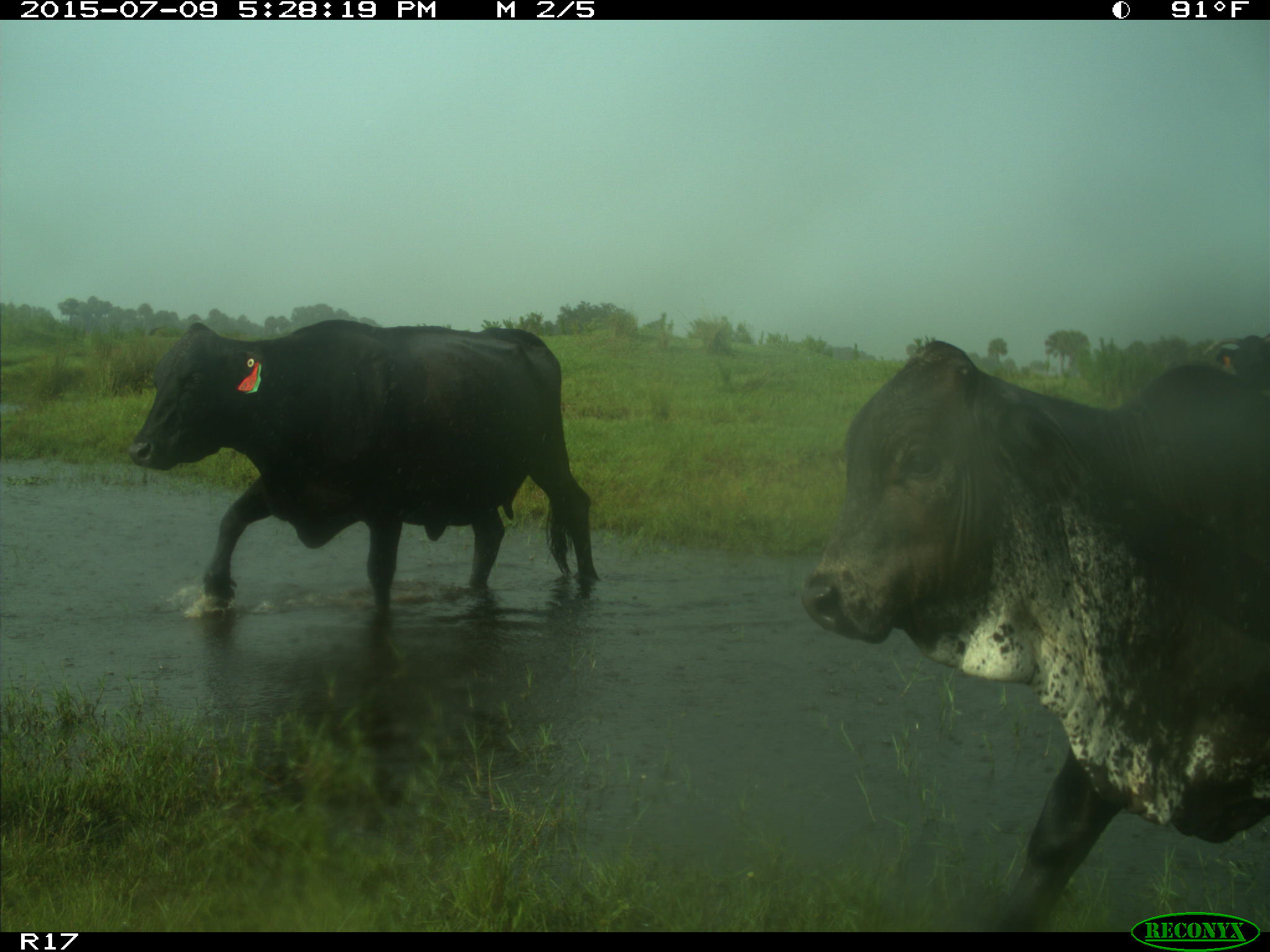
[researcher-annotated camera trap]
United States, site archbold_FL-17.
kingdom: Animalia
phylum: Chordata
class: Mammalia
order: Artiodactyla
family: Bovidae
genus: Bos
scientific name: Bos taurus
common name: domestic cow